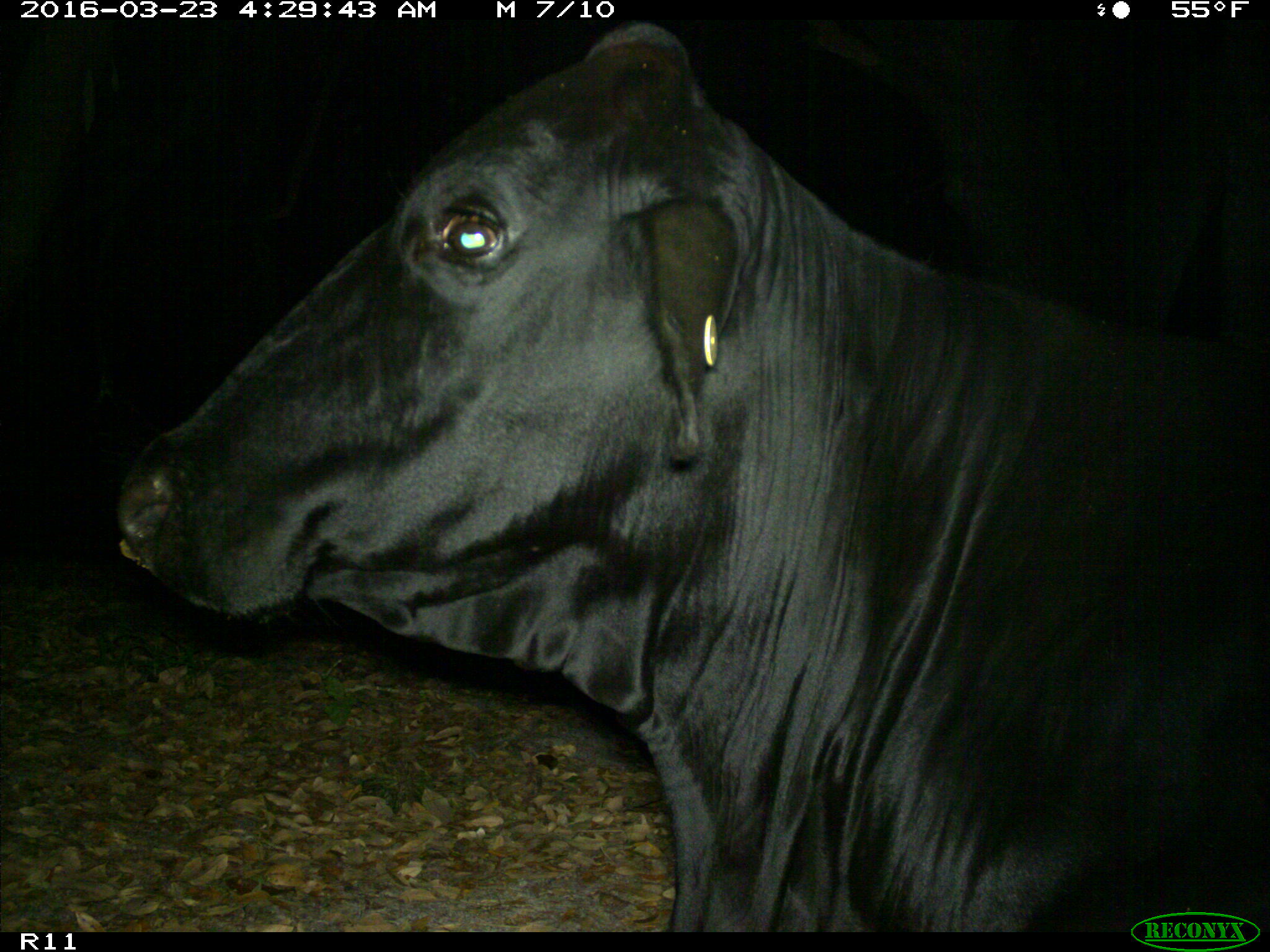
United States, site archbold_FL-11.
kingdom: Animalia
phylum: Chordata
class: Mammalia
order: Artiodactyla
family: Bovidae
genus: Bos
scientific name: Bos taurus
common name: domestic cow